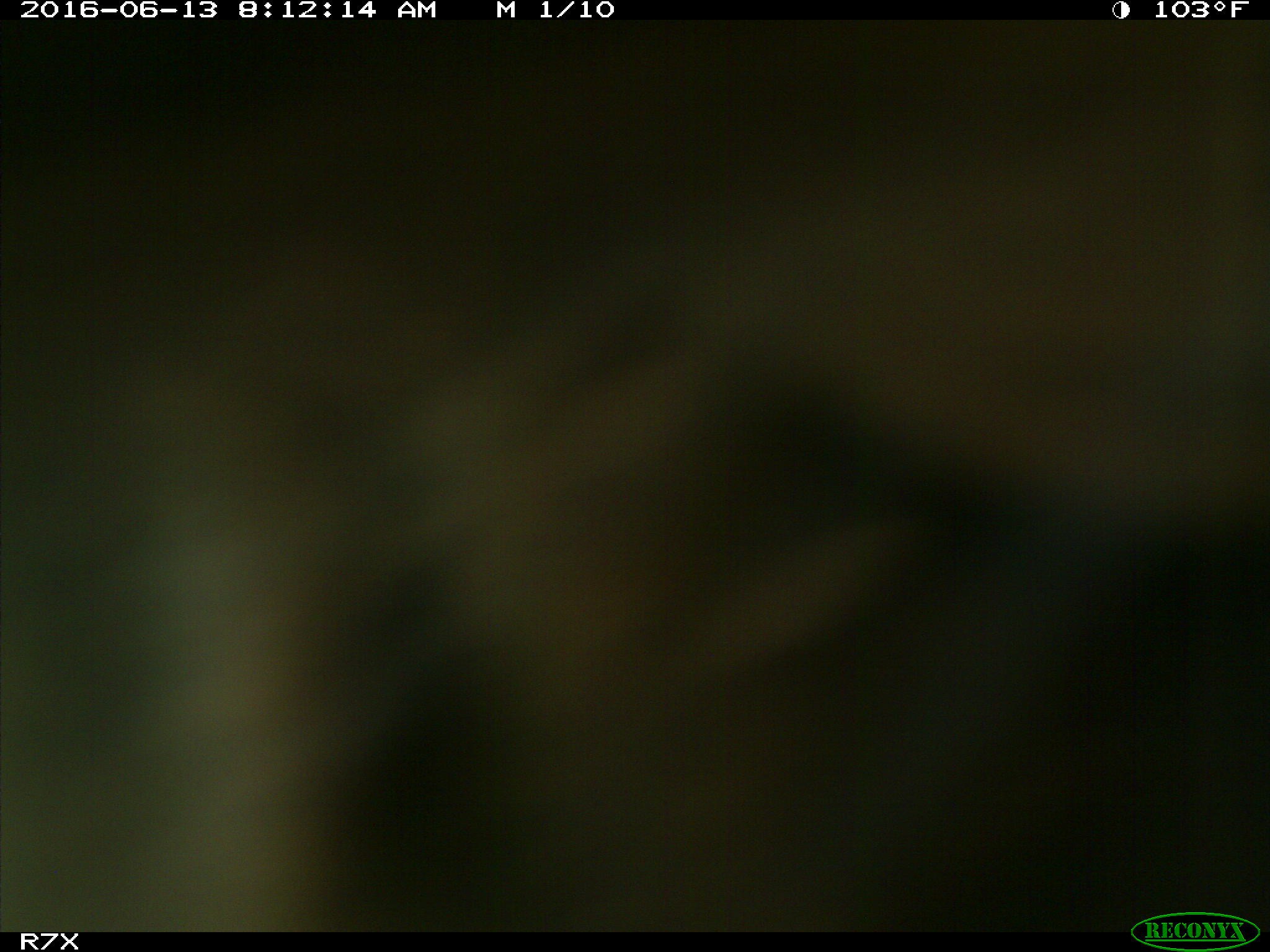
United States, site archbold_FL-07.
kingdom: Animalia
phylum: Chordata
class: Mammalia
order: Artiodactyla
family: Bovidae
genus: Bos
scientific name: Bos taurus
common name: domestic cow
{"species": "Bos taurus (domestic cow)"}